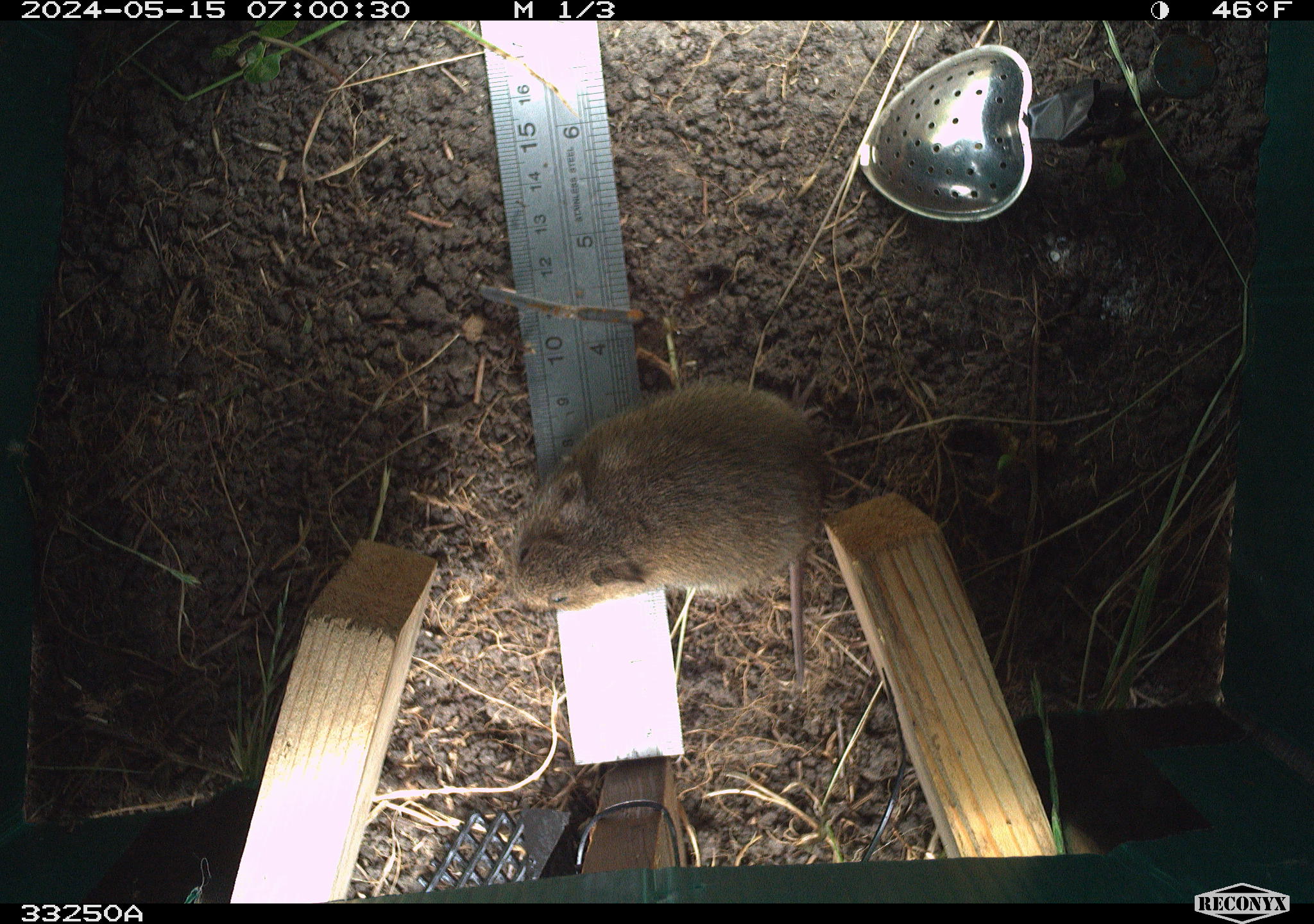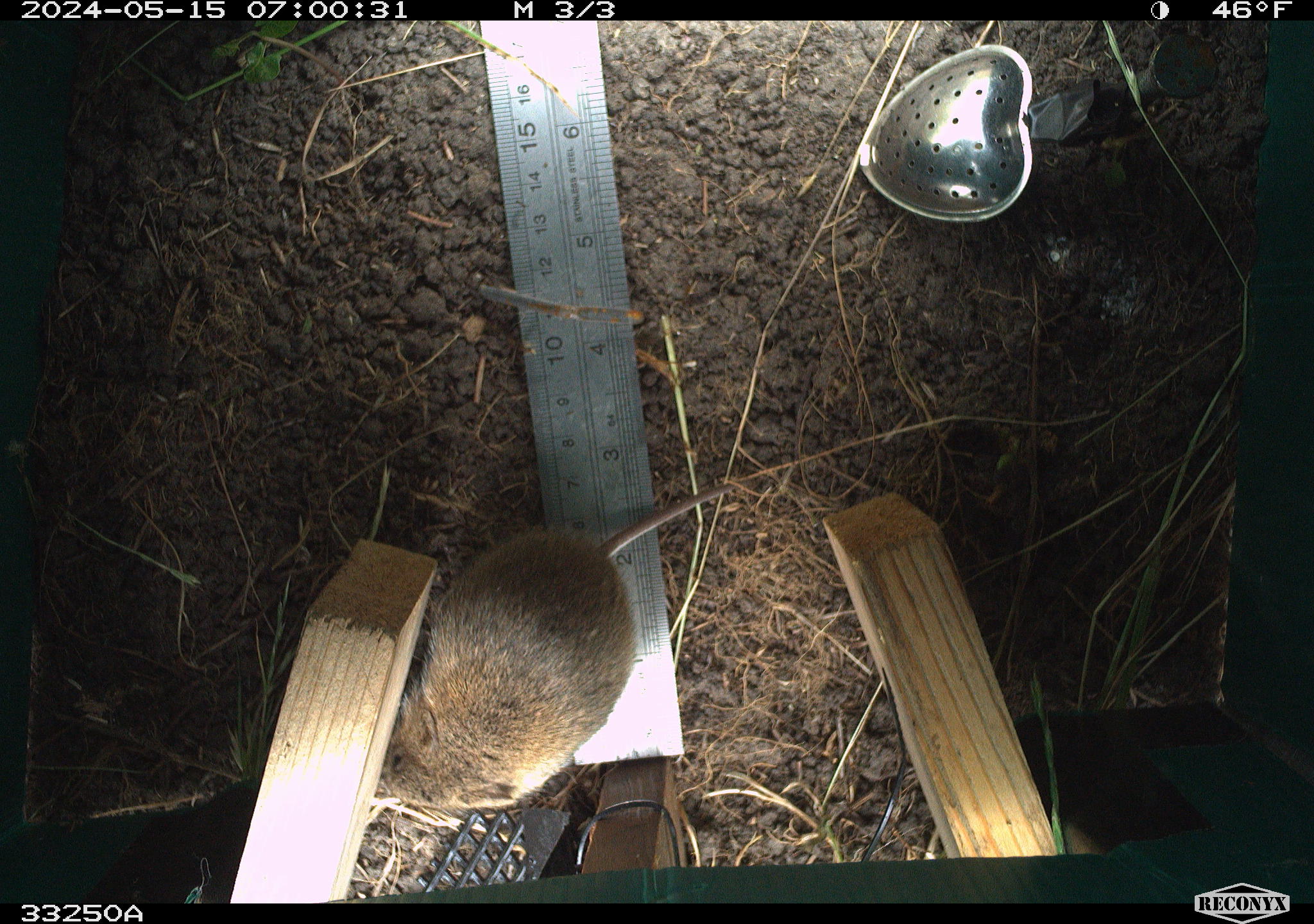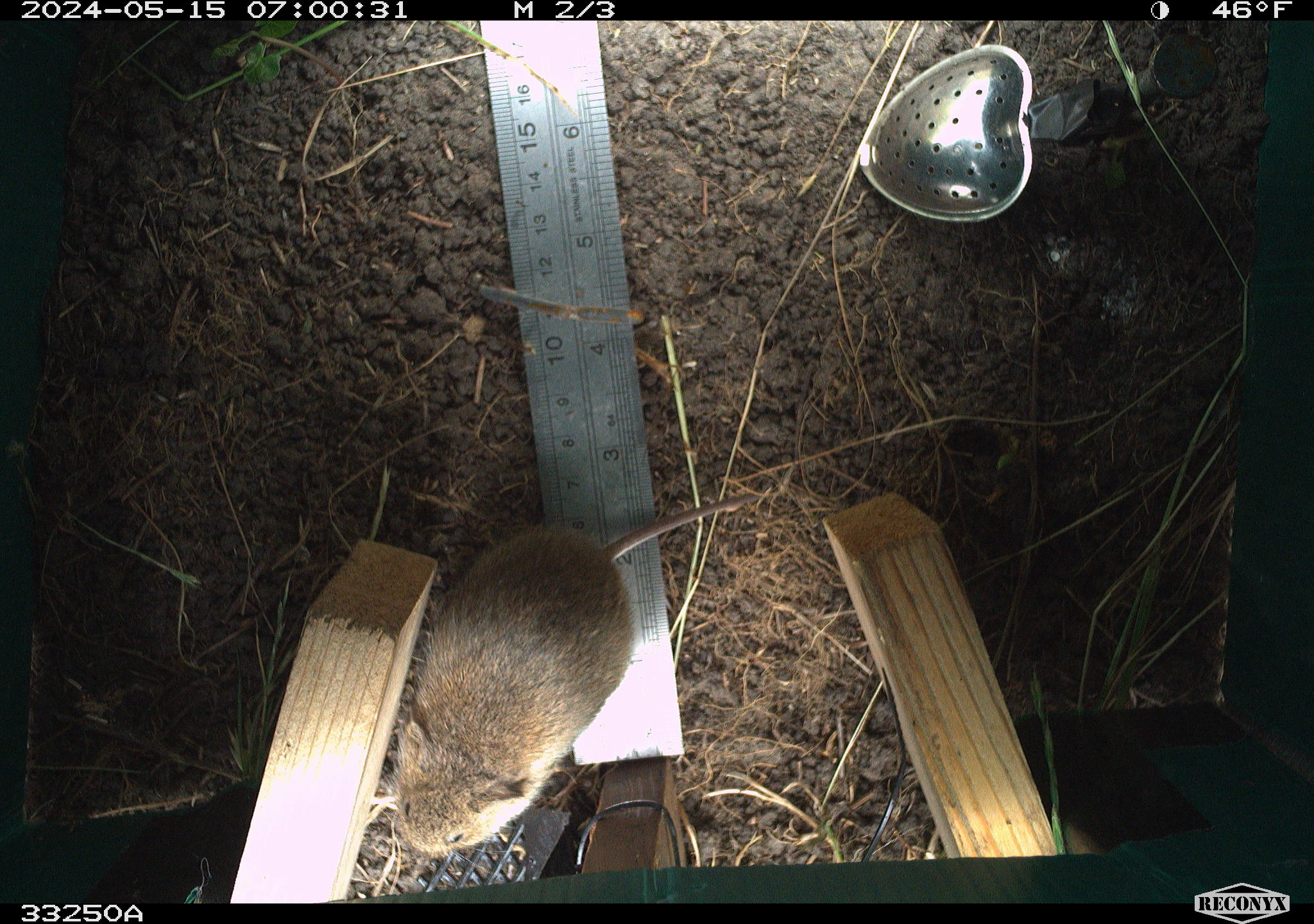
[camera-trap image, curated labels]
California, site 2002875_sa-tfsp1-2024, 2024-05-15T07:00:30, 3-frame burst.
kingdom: Animalia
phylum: Chordata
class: Mammalia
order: Rodentia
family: Cricetidae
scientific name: Arvicolinae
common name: voles, lemmings, and muskrats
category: arvicolinae subfamily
Arvicolinae subfamily (voles, lemmings, and muskrats) (Arvicolinae).